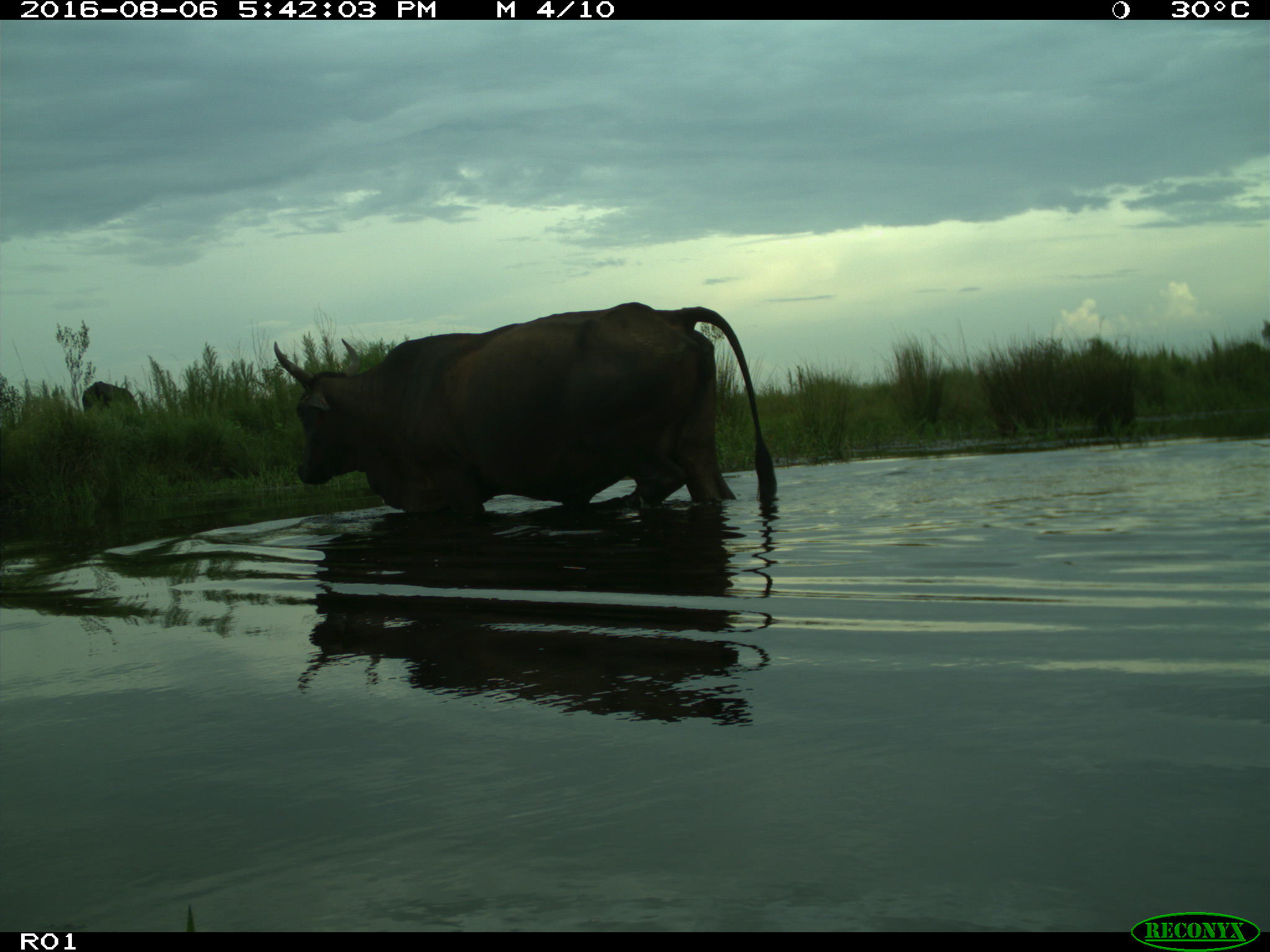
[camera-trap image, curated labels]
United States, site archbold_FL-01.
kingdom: Animalia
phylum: Chordata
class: Mammalia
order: Artiodactyla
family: Bovidae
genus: Bos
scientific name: Bos taurus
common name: domestic cow